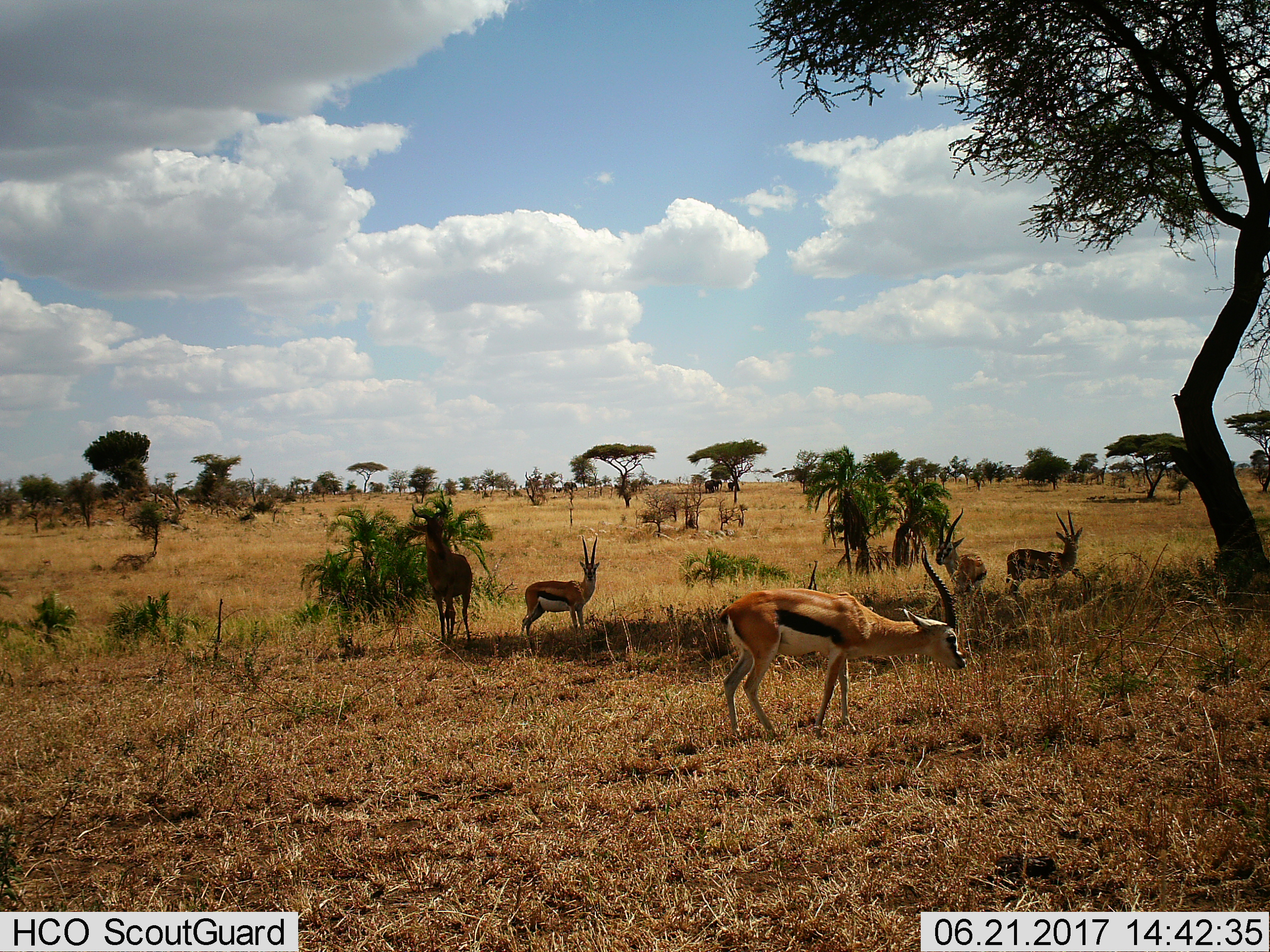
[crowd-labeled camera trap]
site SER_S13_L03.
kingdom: Animalia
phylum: Chordata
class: Mammalia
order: Artiodactyla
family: Bovidae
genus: Eudorcas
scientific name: Eudorcas thomsonii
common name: thomson's gazelle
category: gazellethomsons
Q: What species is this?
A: Gazellethomsons (thomson's gazelle) (Eudorcas thomsonii).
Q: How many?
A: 5.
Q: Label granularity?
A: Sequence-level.